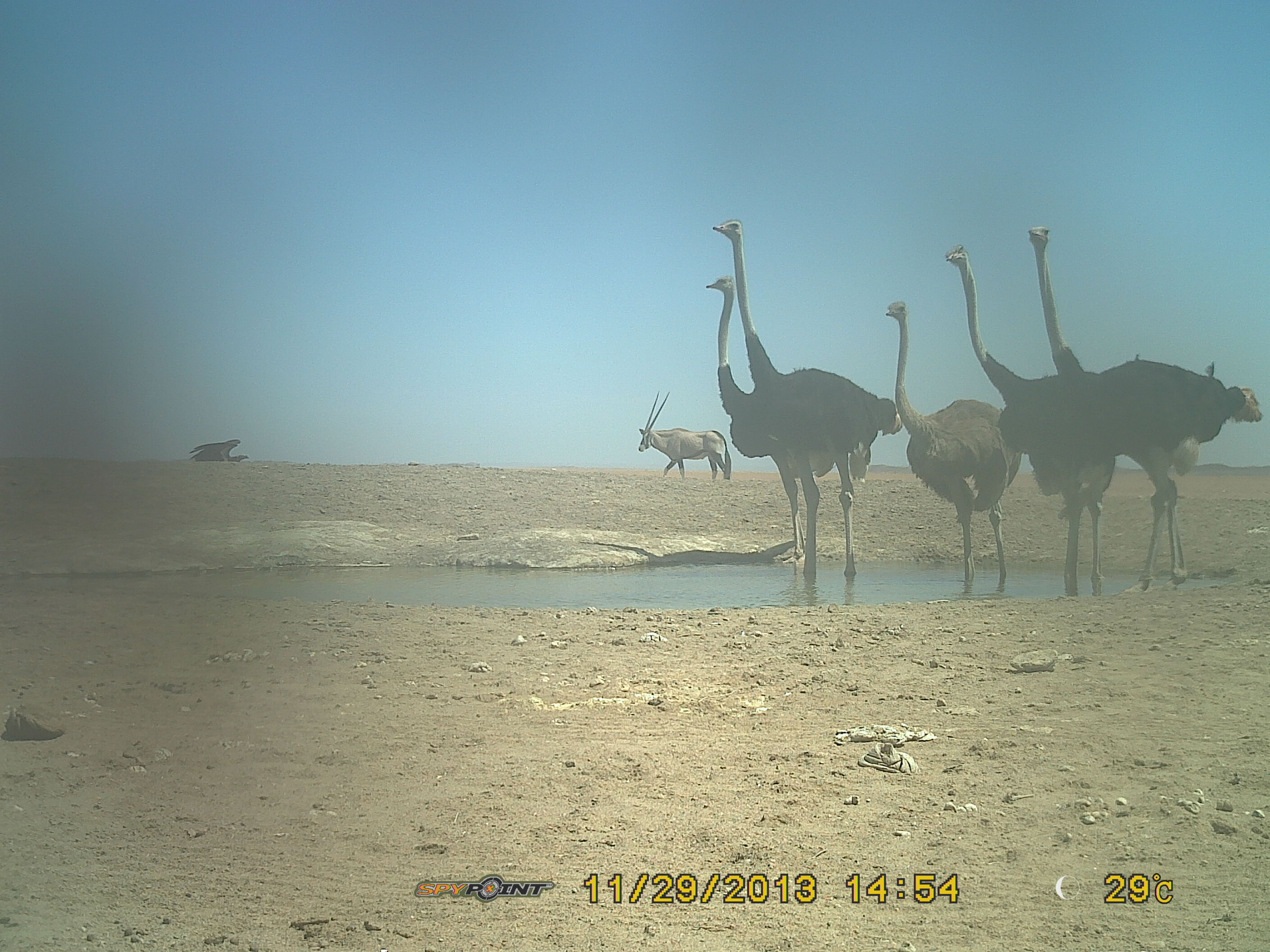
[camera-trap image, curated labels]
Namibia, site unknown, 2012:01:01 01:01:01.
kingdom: Animalia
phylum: Chordata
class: Aves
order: Struthioniformes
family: Struthionidae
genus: Struthio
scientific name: Struthio camelus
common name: common ostrich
Struthio camelus (common ostrich).